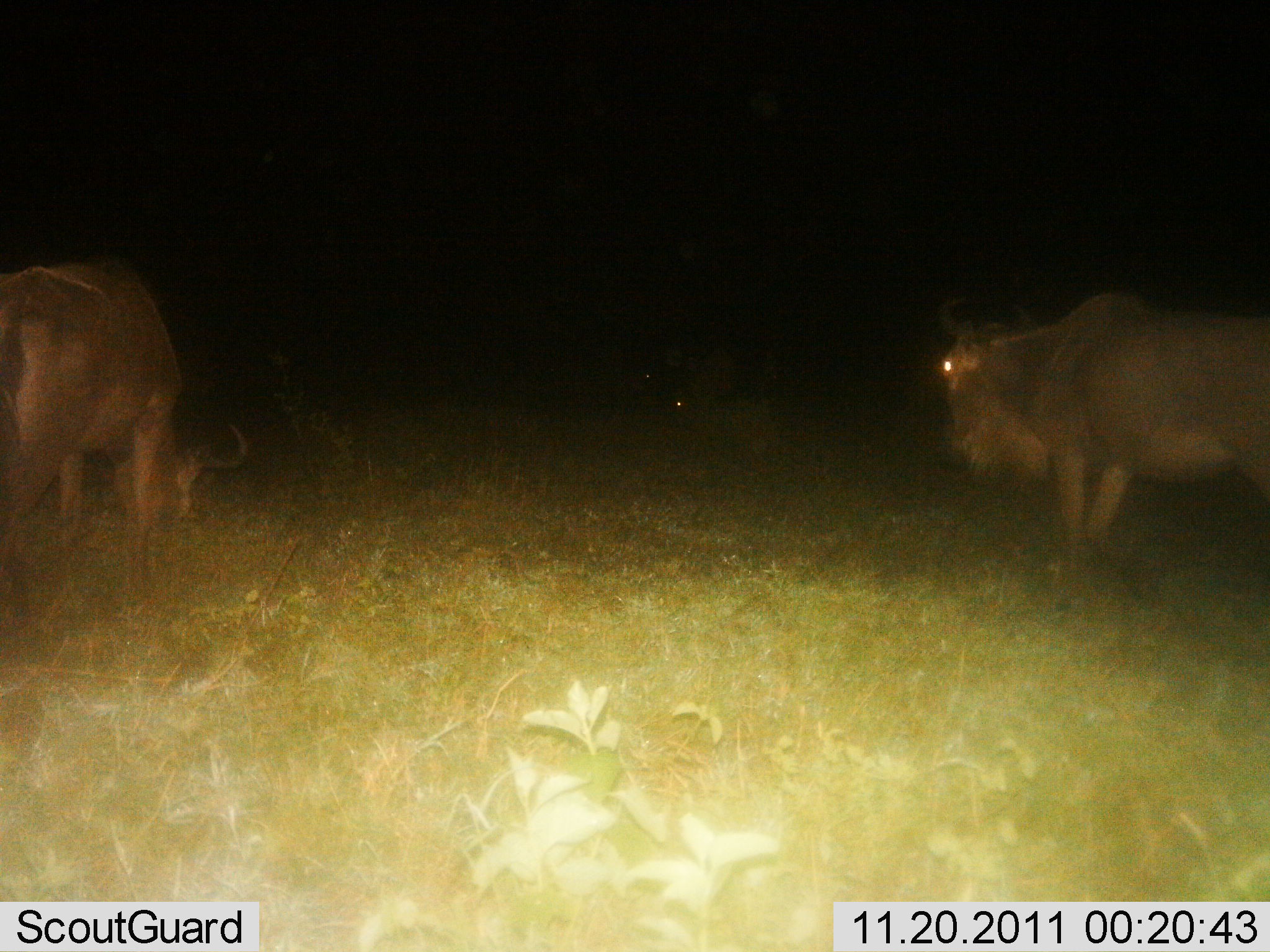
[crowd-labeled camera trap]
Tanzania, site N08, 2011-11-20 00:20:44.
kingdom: Animalia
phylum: Chordata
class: Mammalia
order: Artiodactyla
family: Bovidae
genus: Connochaetes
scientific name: Connochaetes taurinus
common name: blue wildebeest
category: wildebeest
Wildebeest (blue wildebeest) (Connochaetes taurinus), count 2. Behavior (volunteer vote fractions): standing 43%, resting 14%, moving 0%, interacting 0%. Young present (vote fraction): 0%. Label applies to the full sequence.